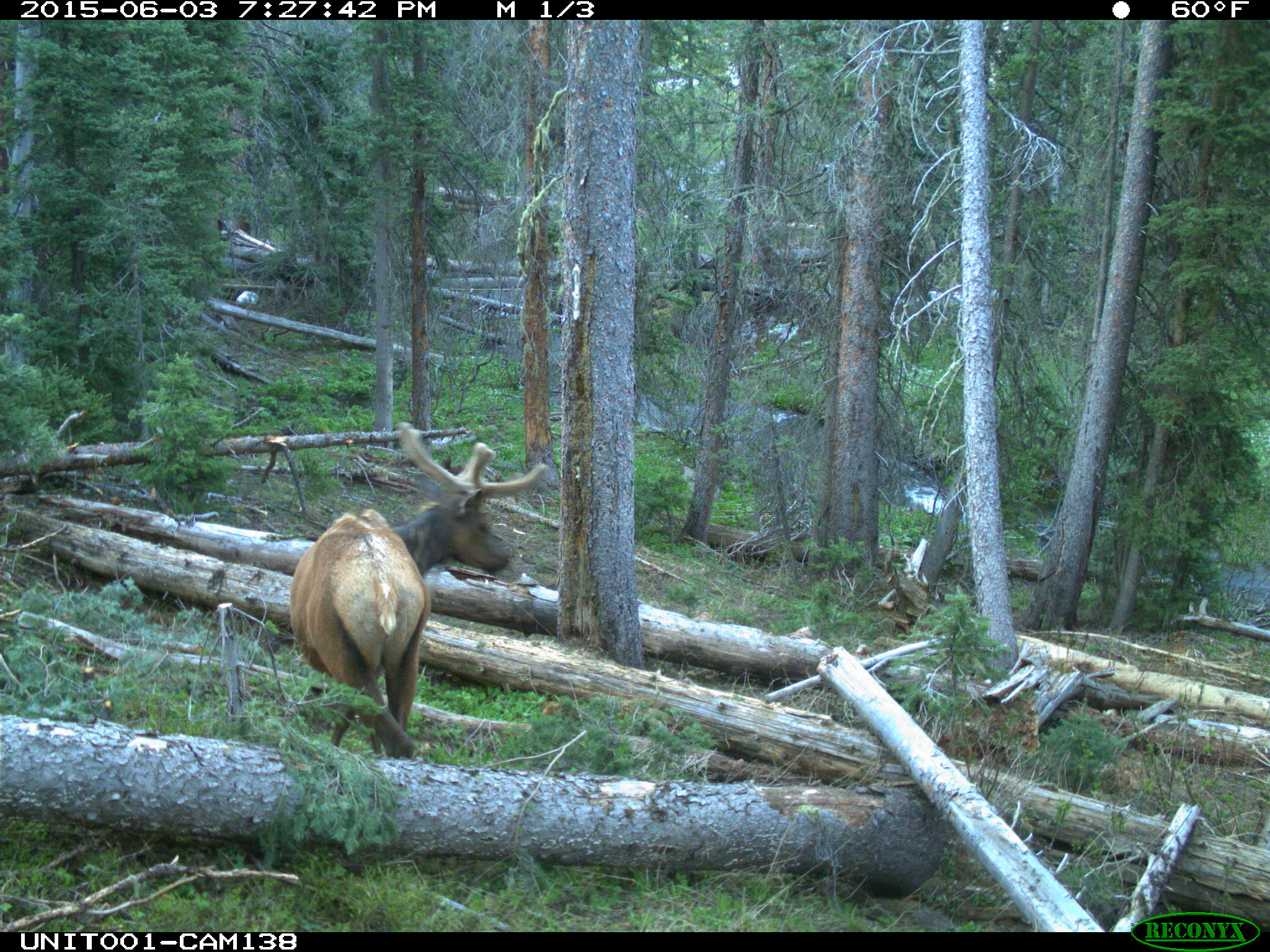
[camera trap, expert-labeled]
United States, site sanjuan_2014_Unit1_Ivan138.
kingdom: Animalia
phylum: Chordata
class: Mammalia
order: Artiodactyla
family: Cervidae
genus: Cervus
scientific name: Cervus elaphus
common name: red deer